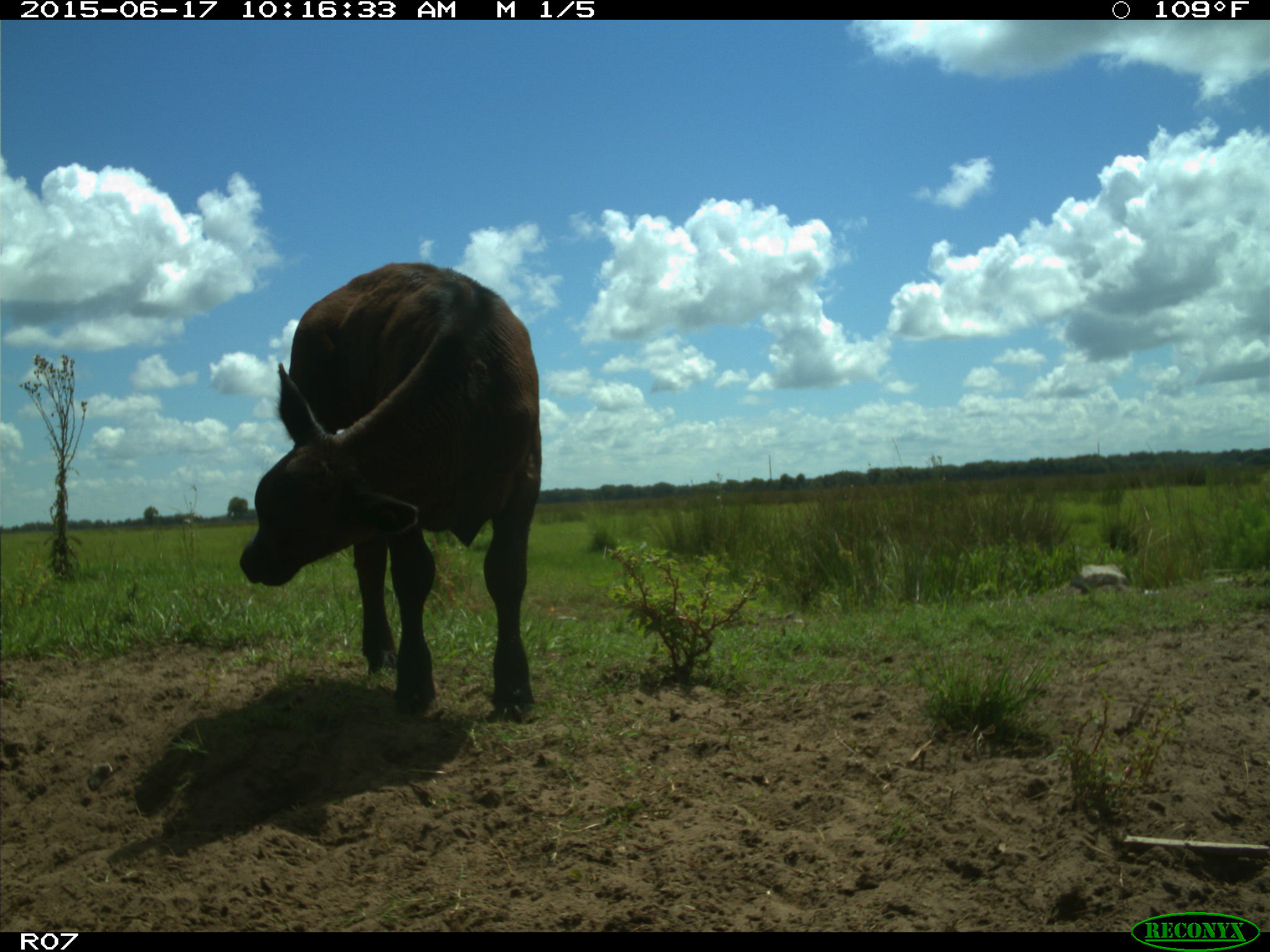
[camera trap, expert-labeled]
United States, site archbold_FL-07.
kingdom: Animalia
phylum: Chordata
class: Mammalia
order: Artiodactyla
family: Bovidae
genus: Bos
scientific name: Bos taurus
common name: domestic cow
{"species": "Bos taurus (domestic cow)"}